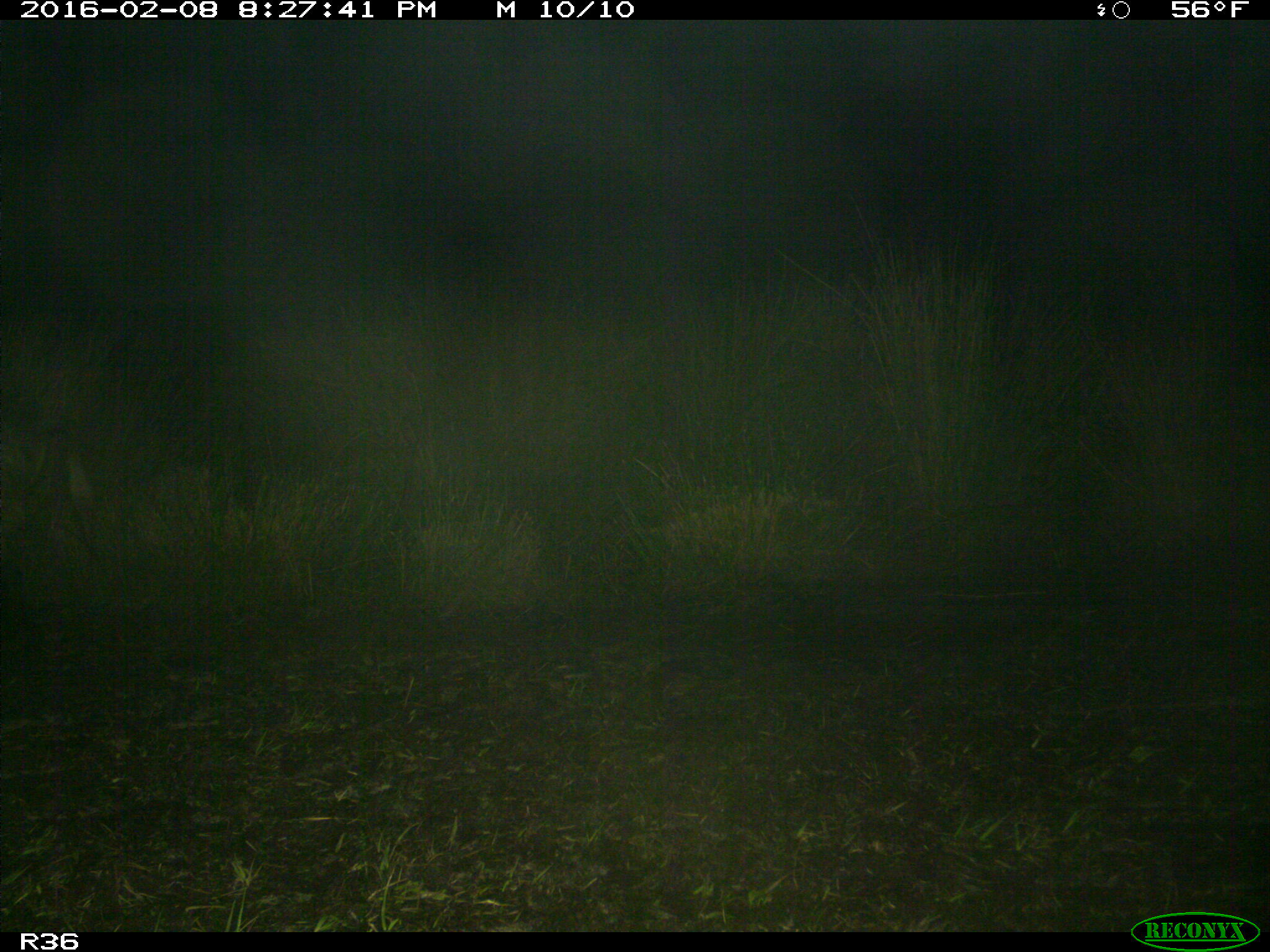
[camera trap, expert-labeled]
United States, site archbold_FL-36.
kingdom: Animalia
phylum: Chordata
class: Mammalia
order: Artiodactyla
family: Suidae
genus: Sus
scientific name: Sus scrofa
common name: wild boar